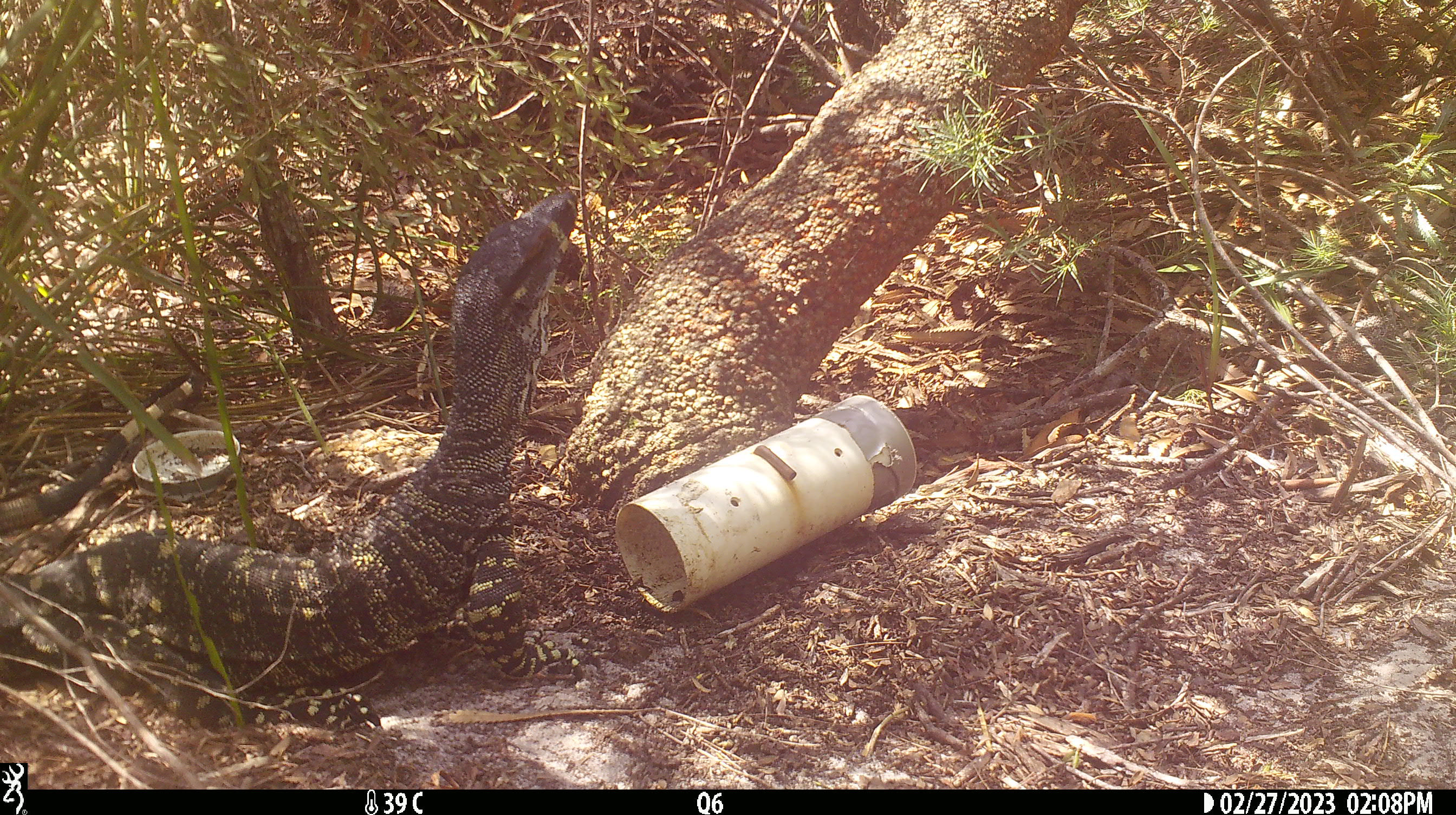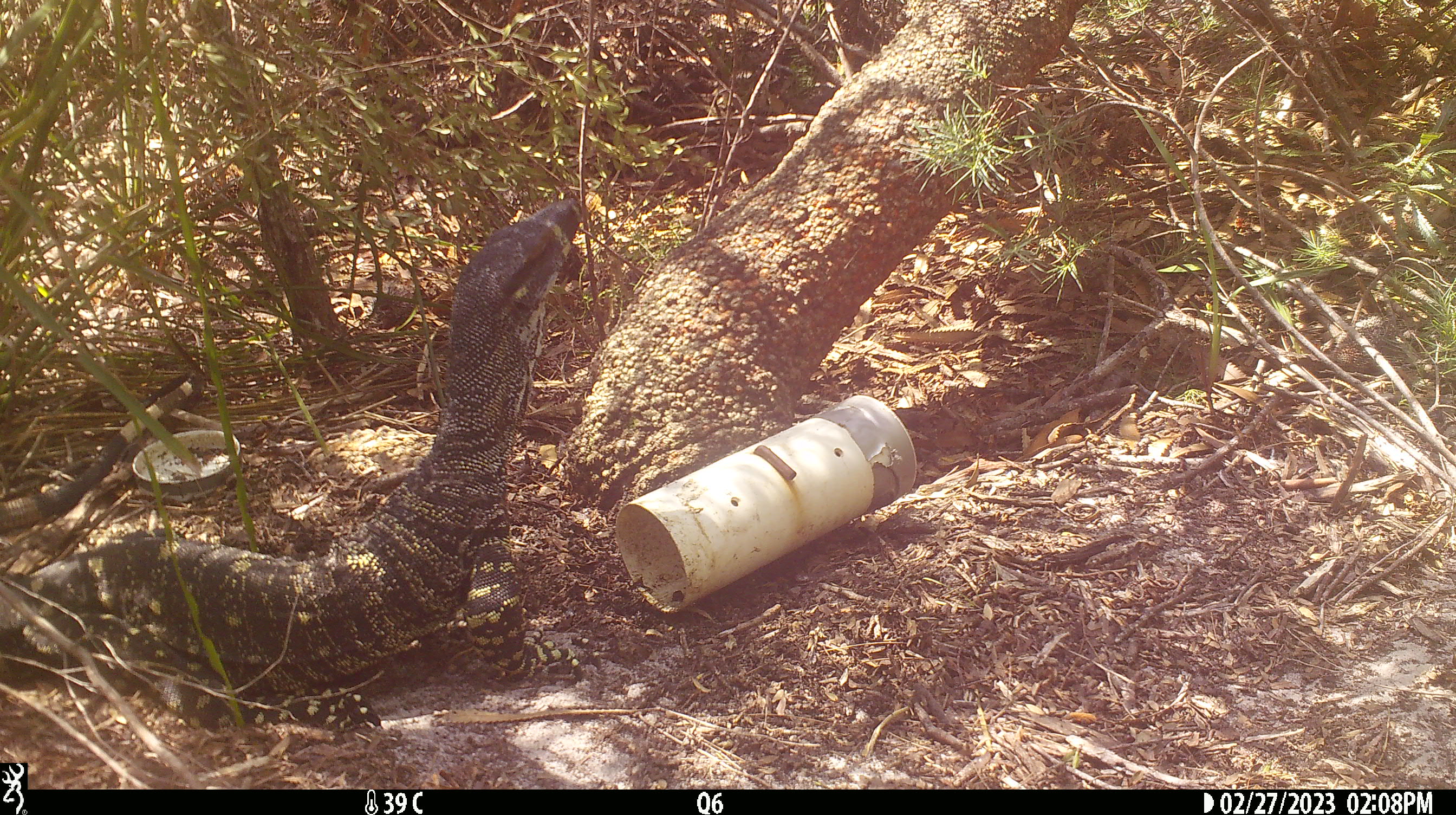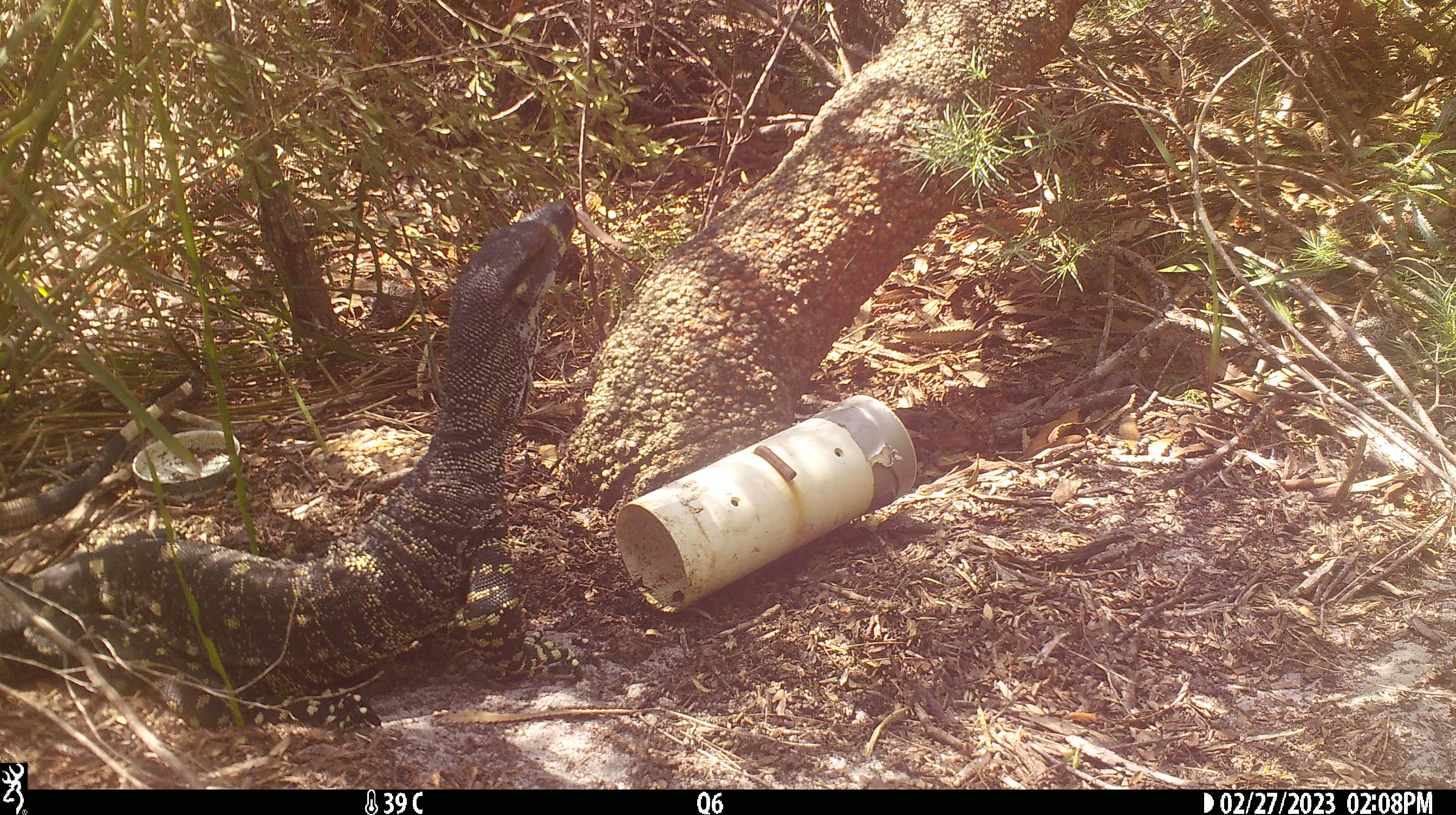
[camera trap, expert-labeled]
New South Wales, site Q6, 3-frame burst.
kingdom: Animalia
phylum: Chordata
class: Reptilia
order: Squamata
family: Varanidae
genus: Varanus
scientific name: Varanus varius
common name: lace monitor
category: goanna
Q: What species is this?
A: Goanna (lace monitor) (Varanus varius).